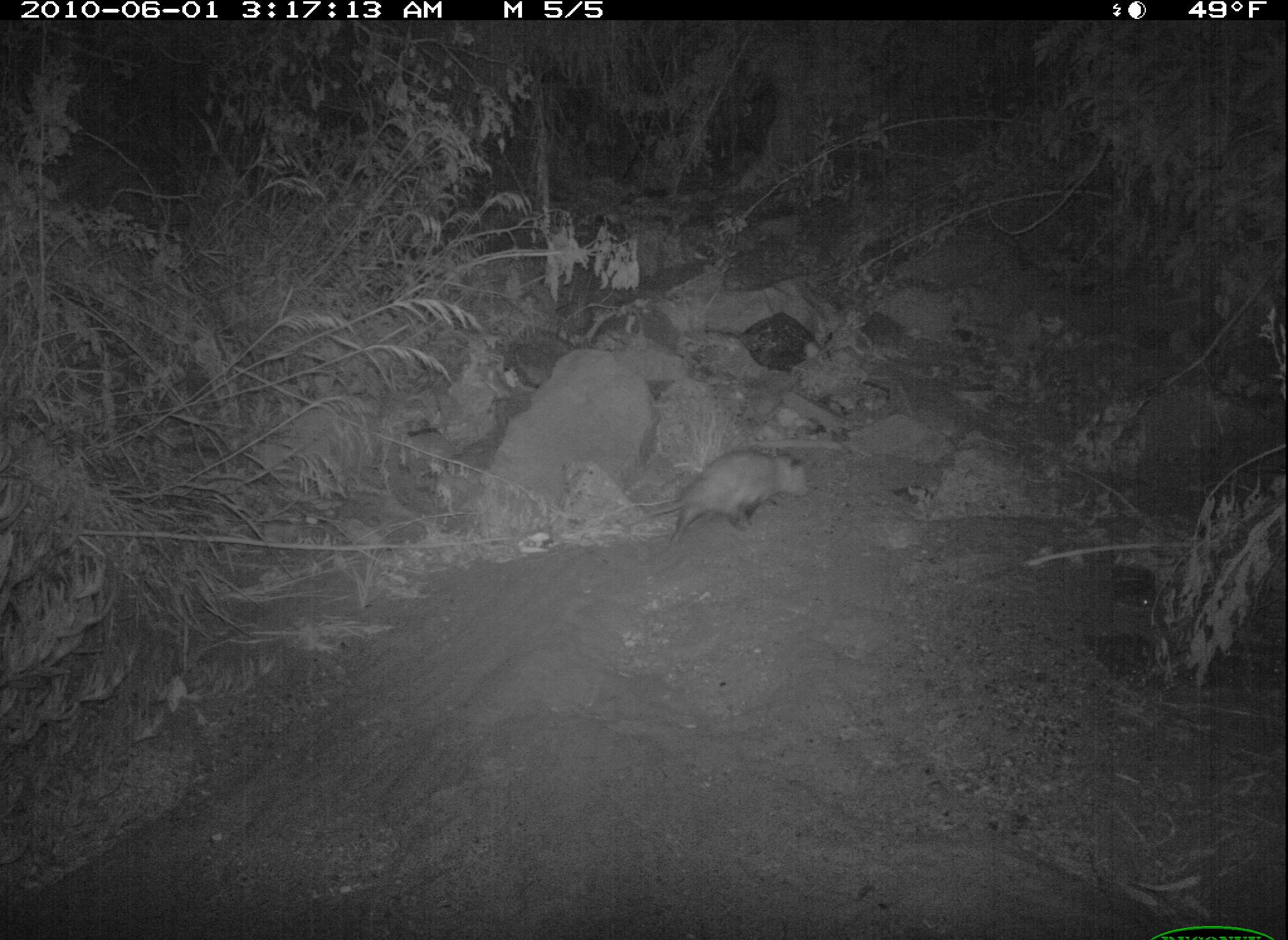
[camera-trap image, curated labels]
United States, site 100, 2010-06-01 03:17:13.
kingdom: Animalia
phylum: Chordata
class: Mammalia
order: Didelphimorphia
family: Didelphidae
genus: Didelphis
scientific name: Didelphis virginiana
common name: virginia opossum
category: opossum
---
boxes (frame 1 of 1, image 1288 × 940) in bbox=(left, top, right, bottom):
opossum: bbox=(632, 441, 827, 554)